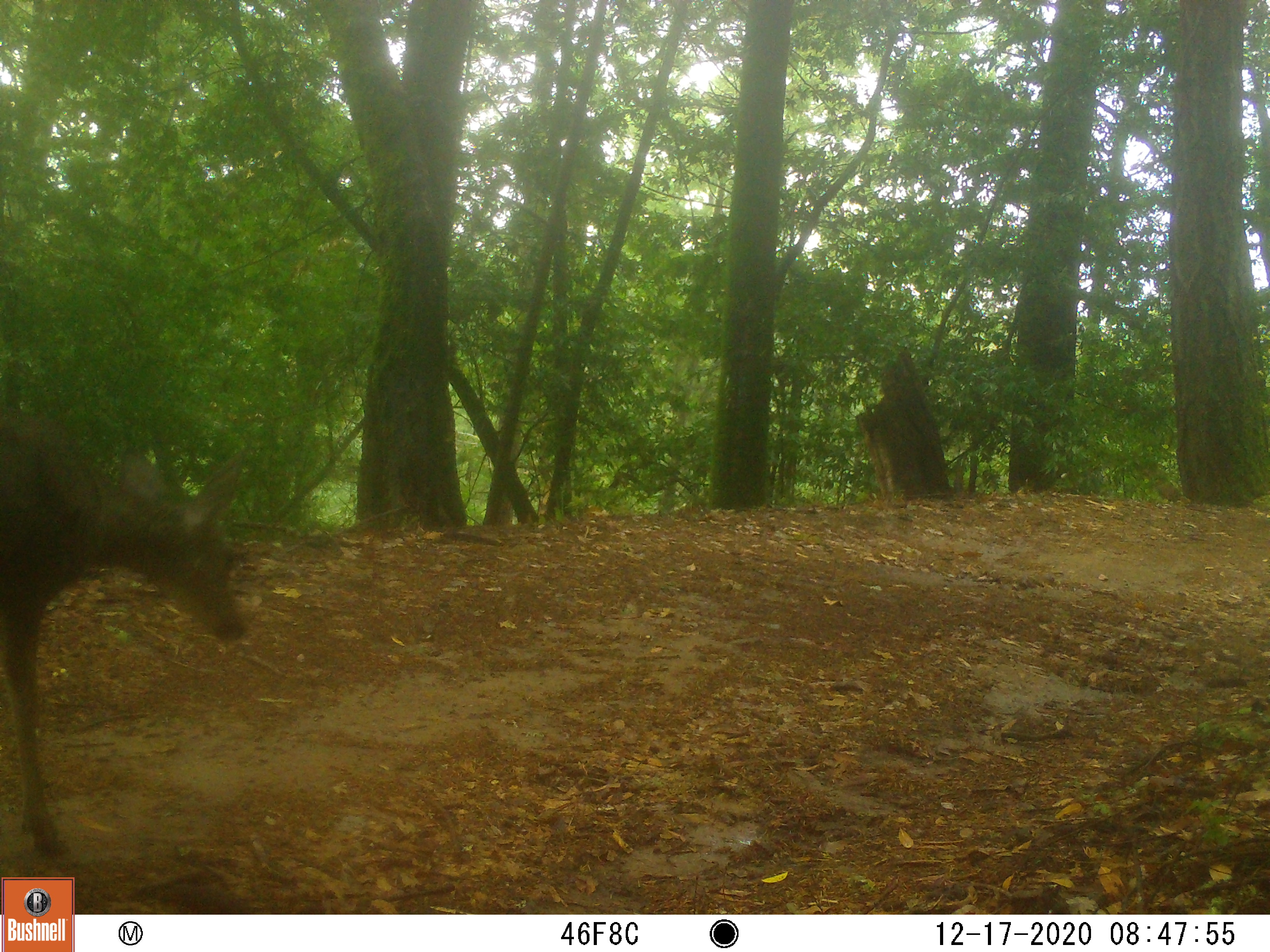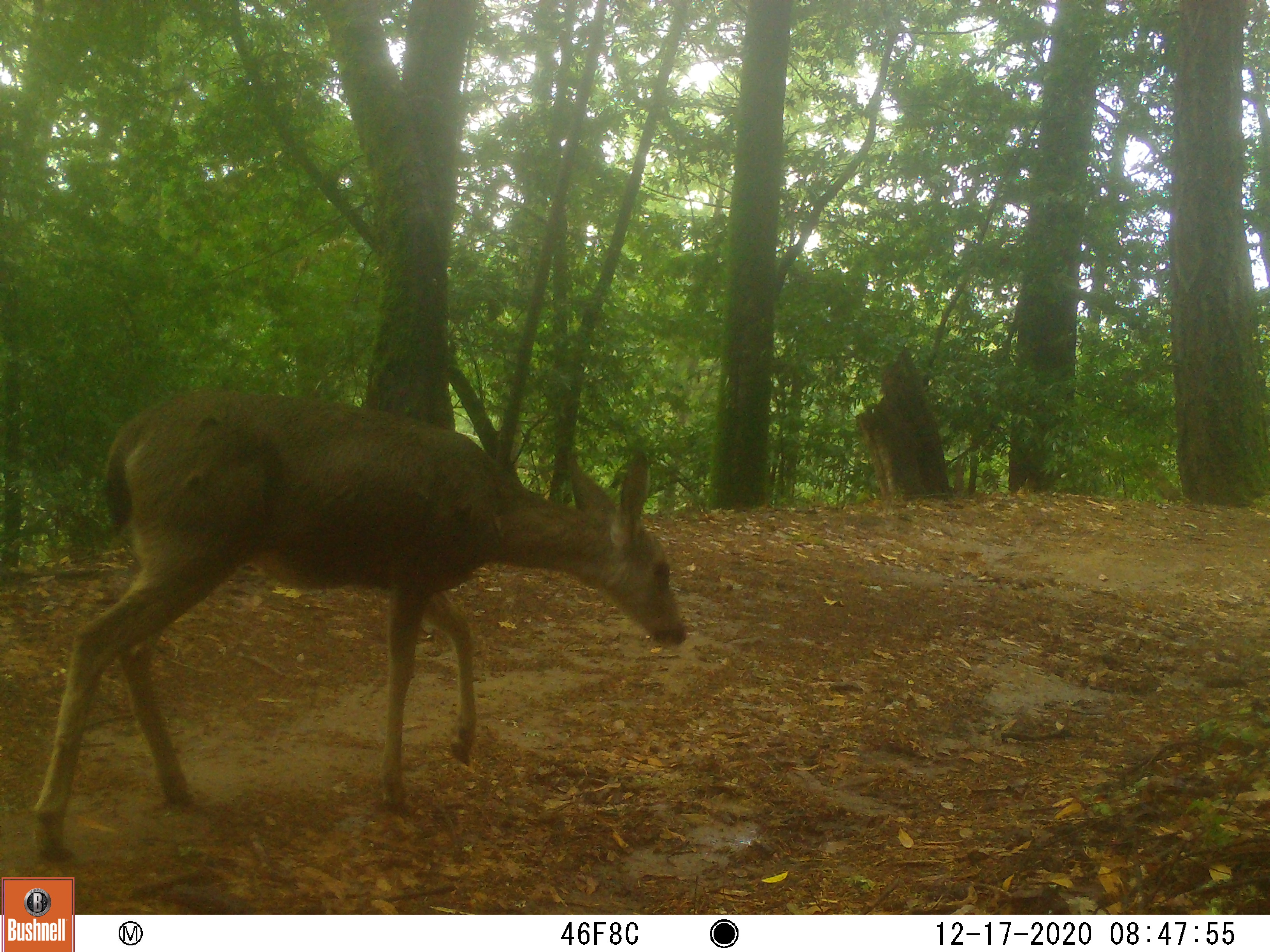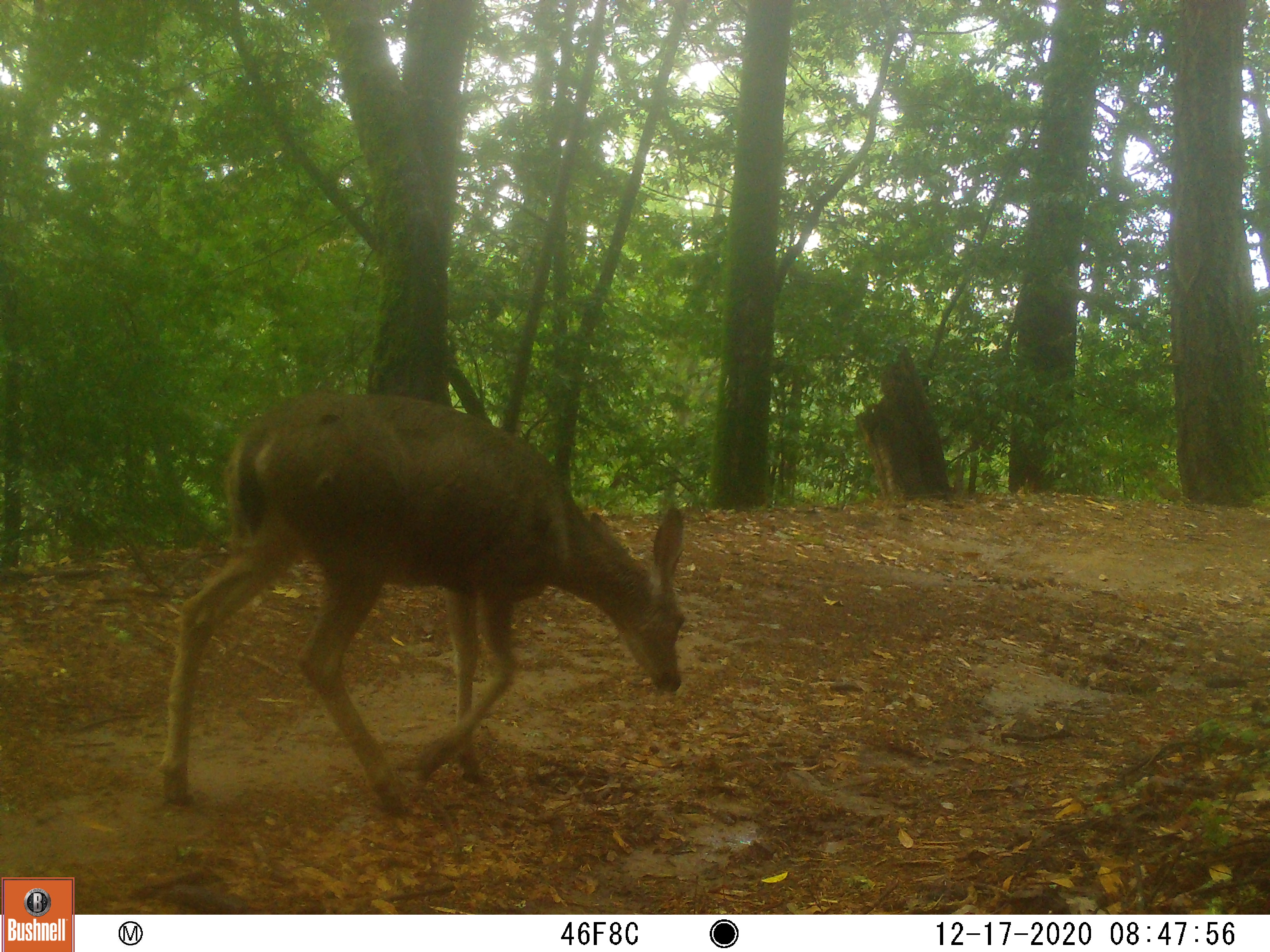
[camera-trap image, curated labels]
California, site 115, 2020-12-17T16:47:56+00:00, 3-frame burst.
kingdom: Animalia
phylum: Chordata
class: Mammalia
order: Artiodactyla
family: Cervidae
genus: Odocoileus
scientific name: Odocoileus hemionus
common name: mule deer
Mule deer (Odocoileus hemionus).